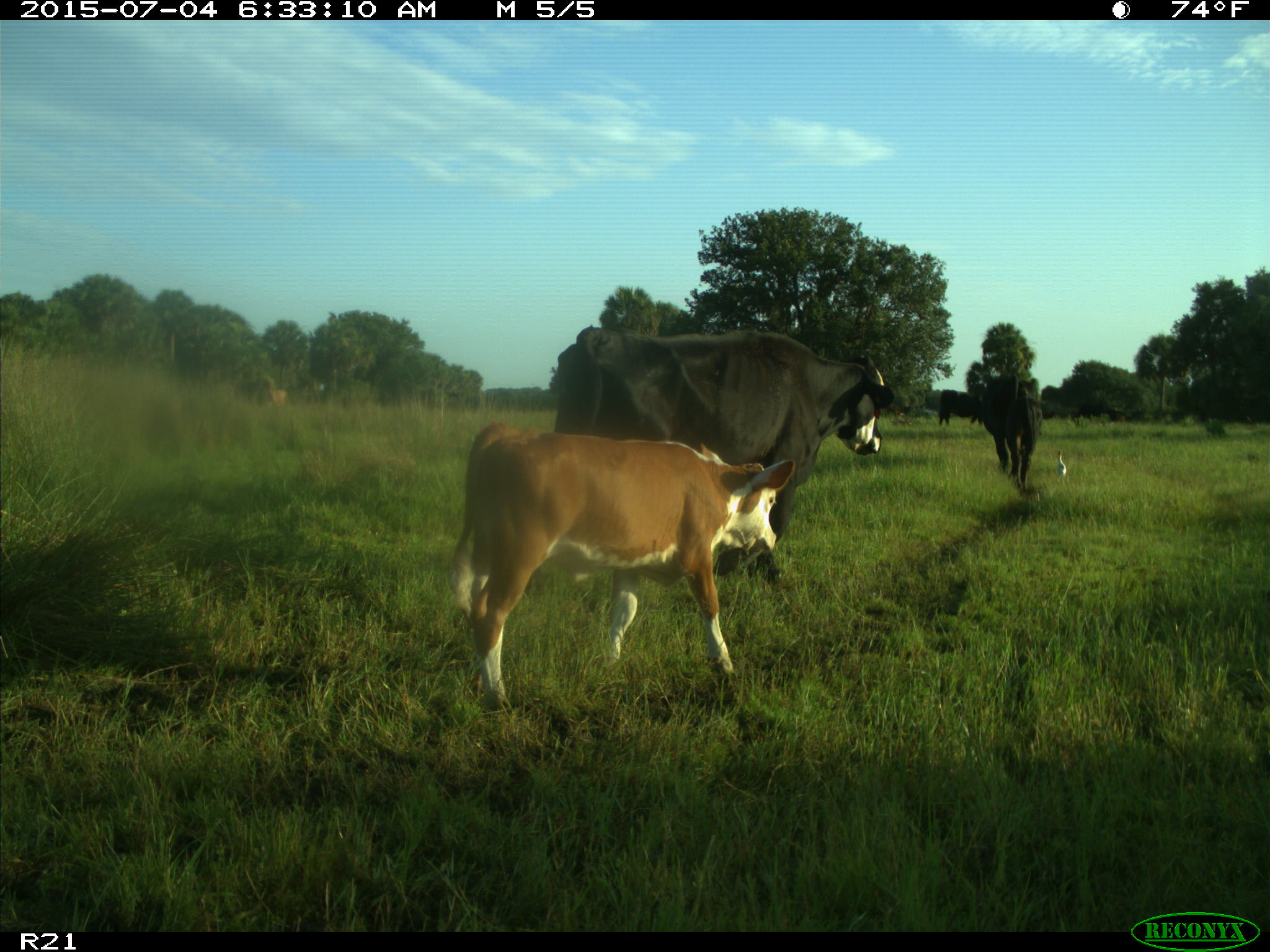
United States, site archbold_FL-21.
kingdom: Animalia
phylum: Chordata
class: Mammalia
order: Artiodactyla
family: Bovidae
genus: Bos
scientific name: Bos taurus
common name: domestic cow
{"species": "Bos taurus (domestic cow)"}